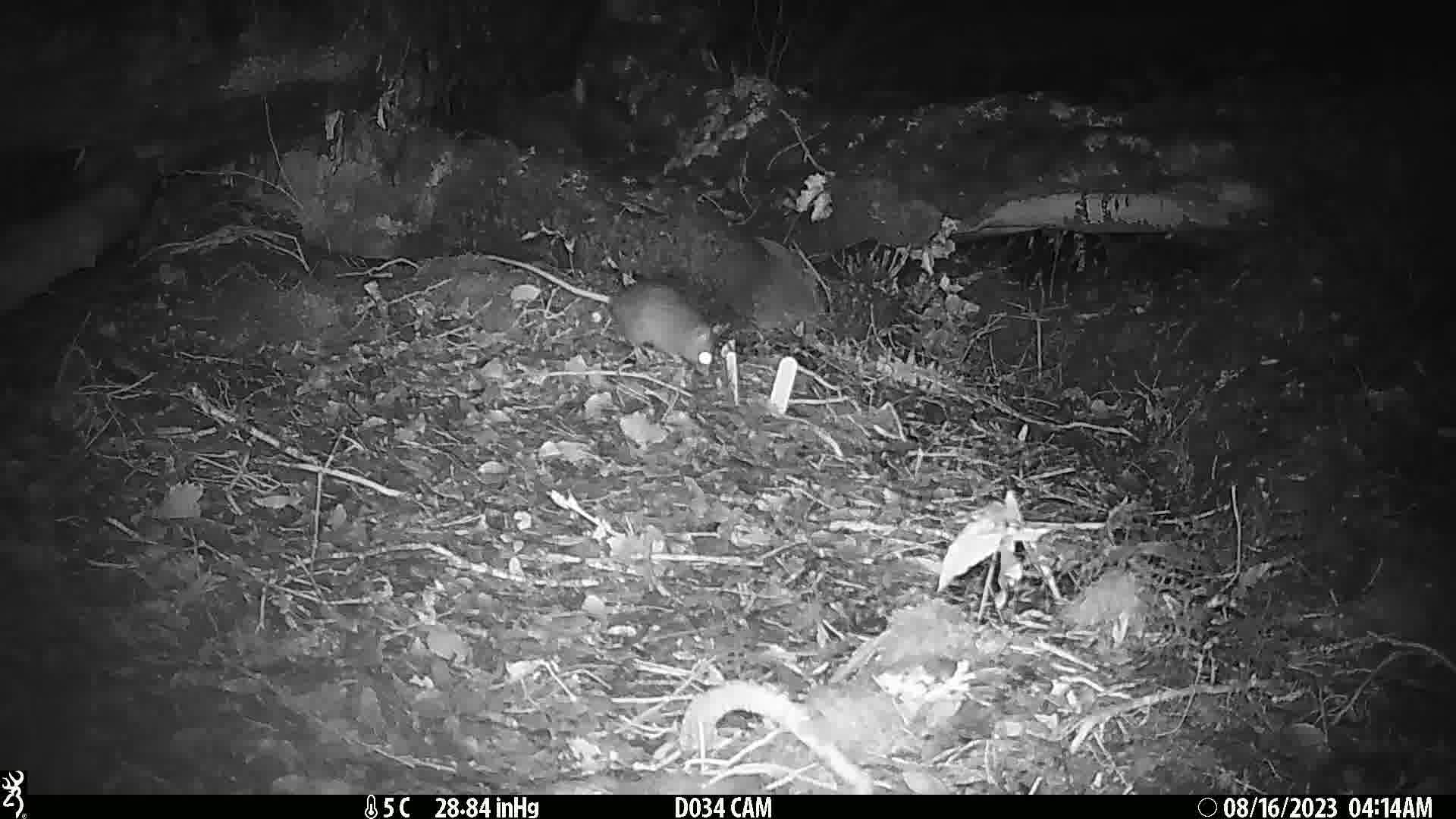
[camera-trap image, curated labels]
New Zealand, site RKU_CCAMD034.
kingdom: Animalia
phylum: Chordata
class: Mammalia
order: Rodentia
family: Muridae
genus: Rattus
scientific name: Rattus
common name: rat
Rat (Rattus).